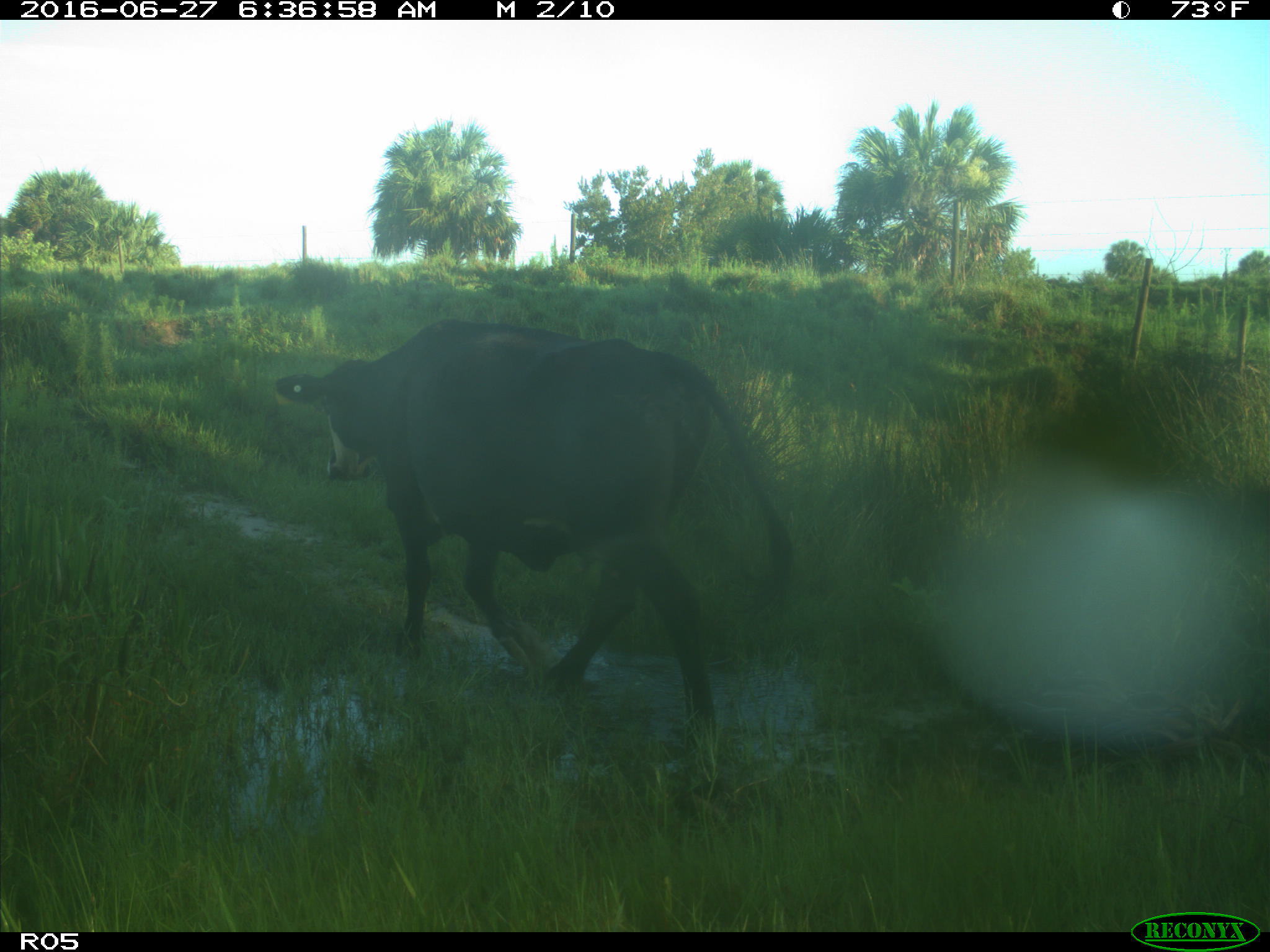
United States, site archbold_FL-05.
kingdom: Animalia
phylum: Chordata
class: Mammalia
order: Artiodactyla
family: Bovidae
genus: Bos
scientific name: Bos taurus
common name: domestic cow